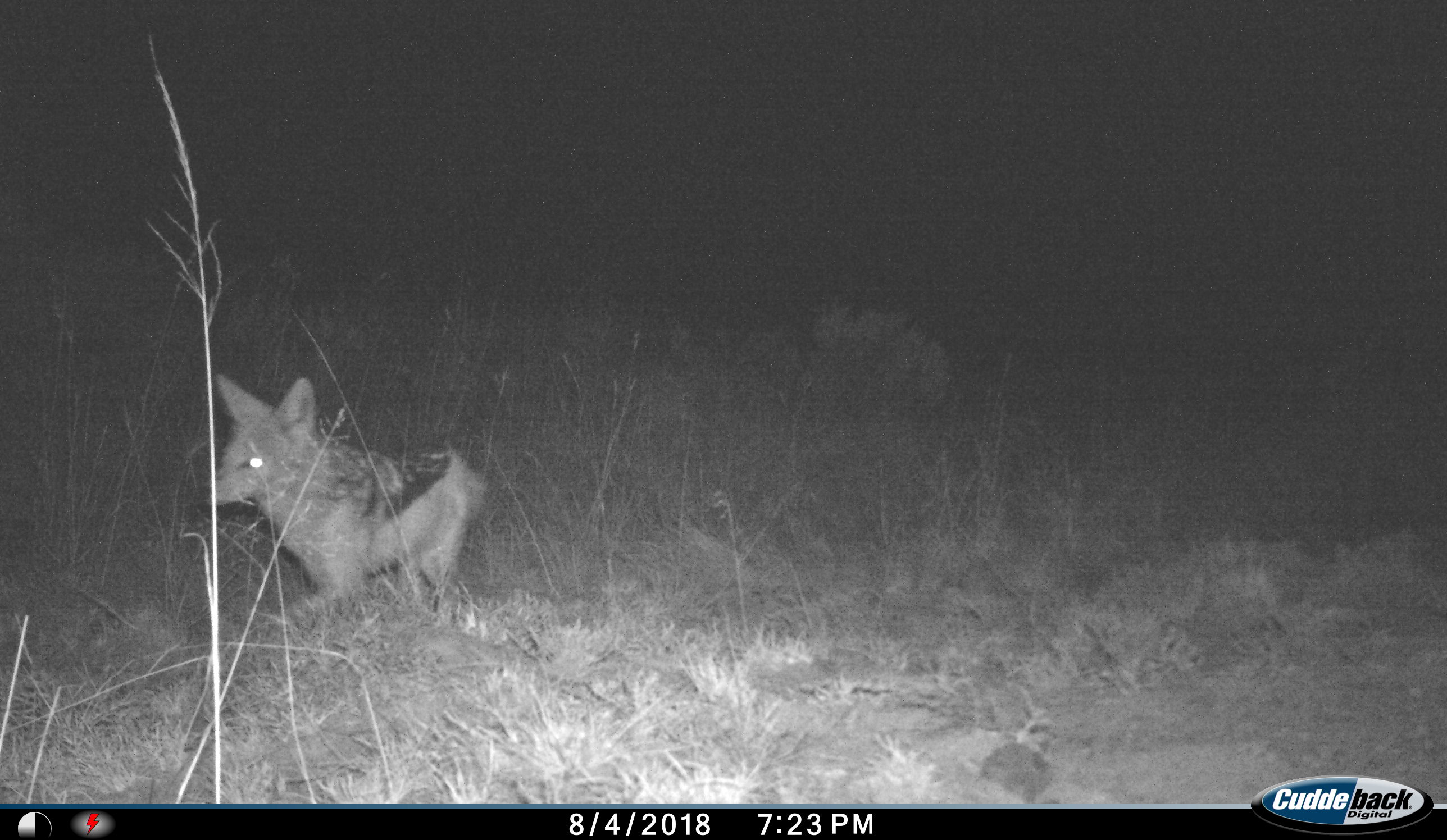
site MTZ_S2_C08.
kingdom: Animalia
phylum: Chordata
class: Mammalia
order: Carnivora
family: Canidae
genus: Lupulella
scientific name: Lupulella mesomelas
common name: black-backed jackal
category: jackalblackbacked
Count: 1.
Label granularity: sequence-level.